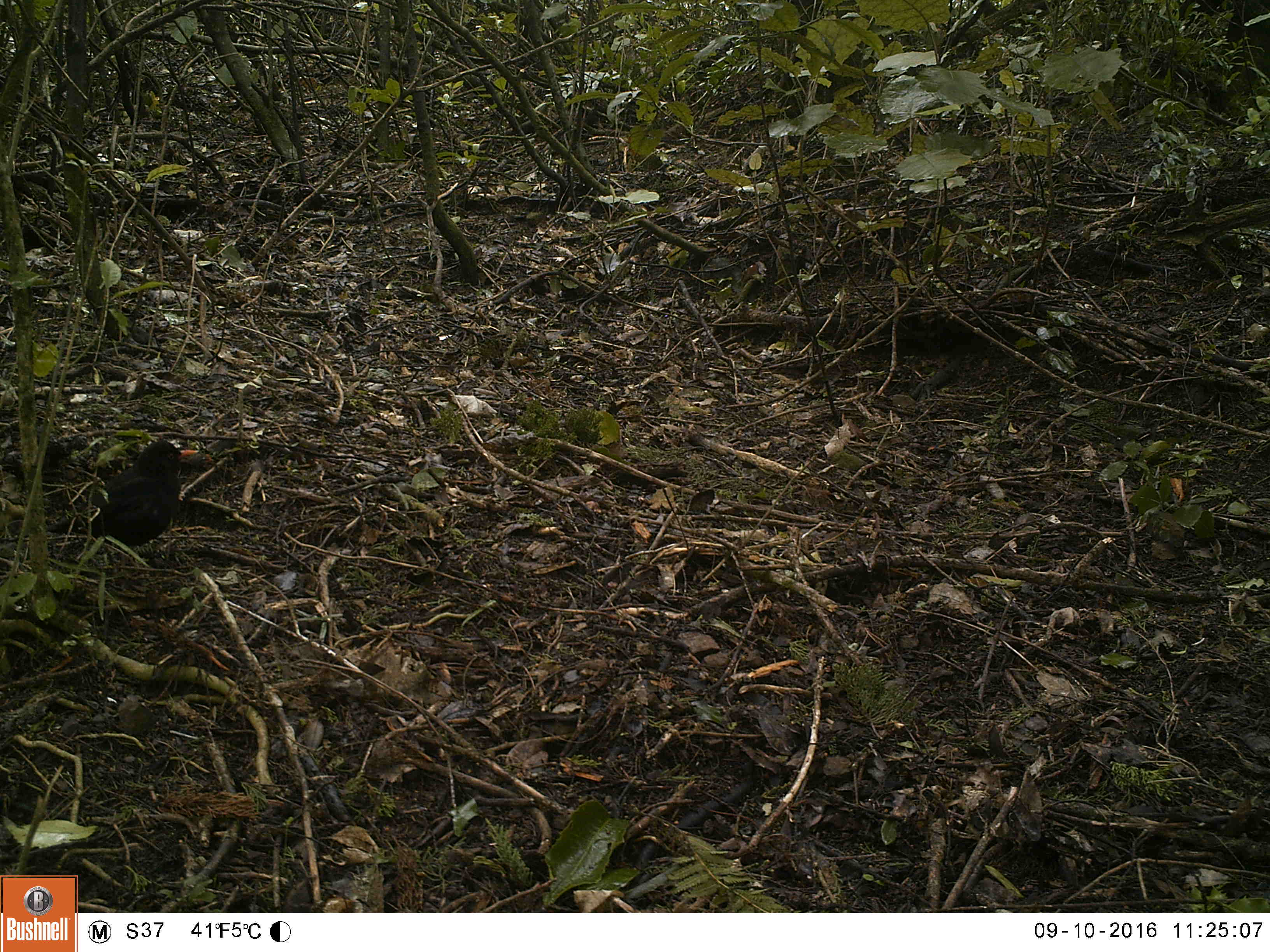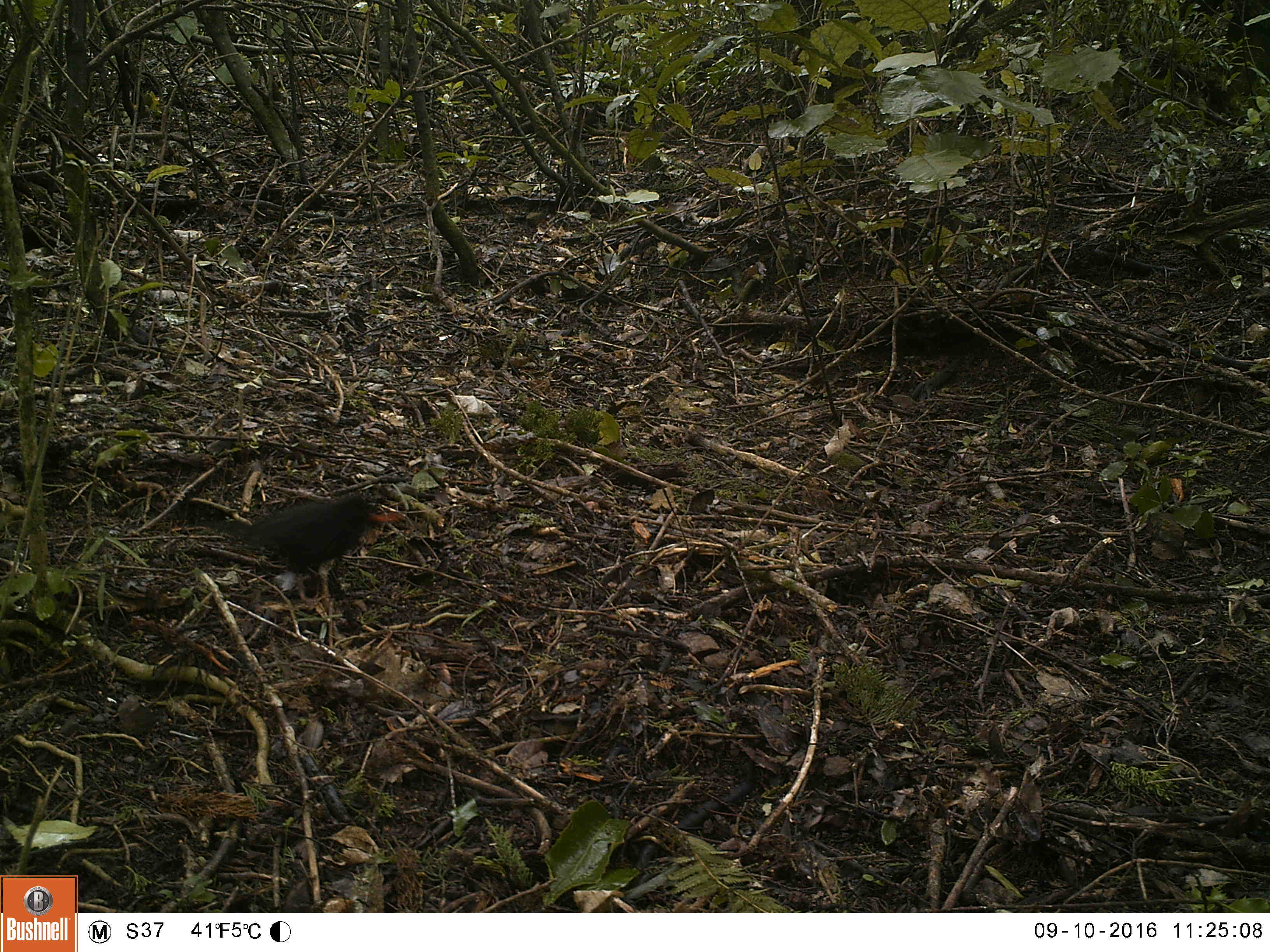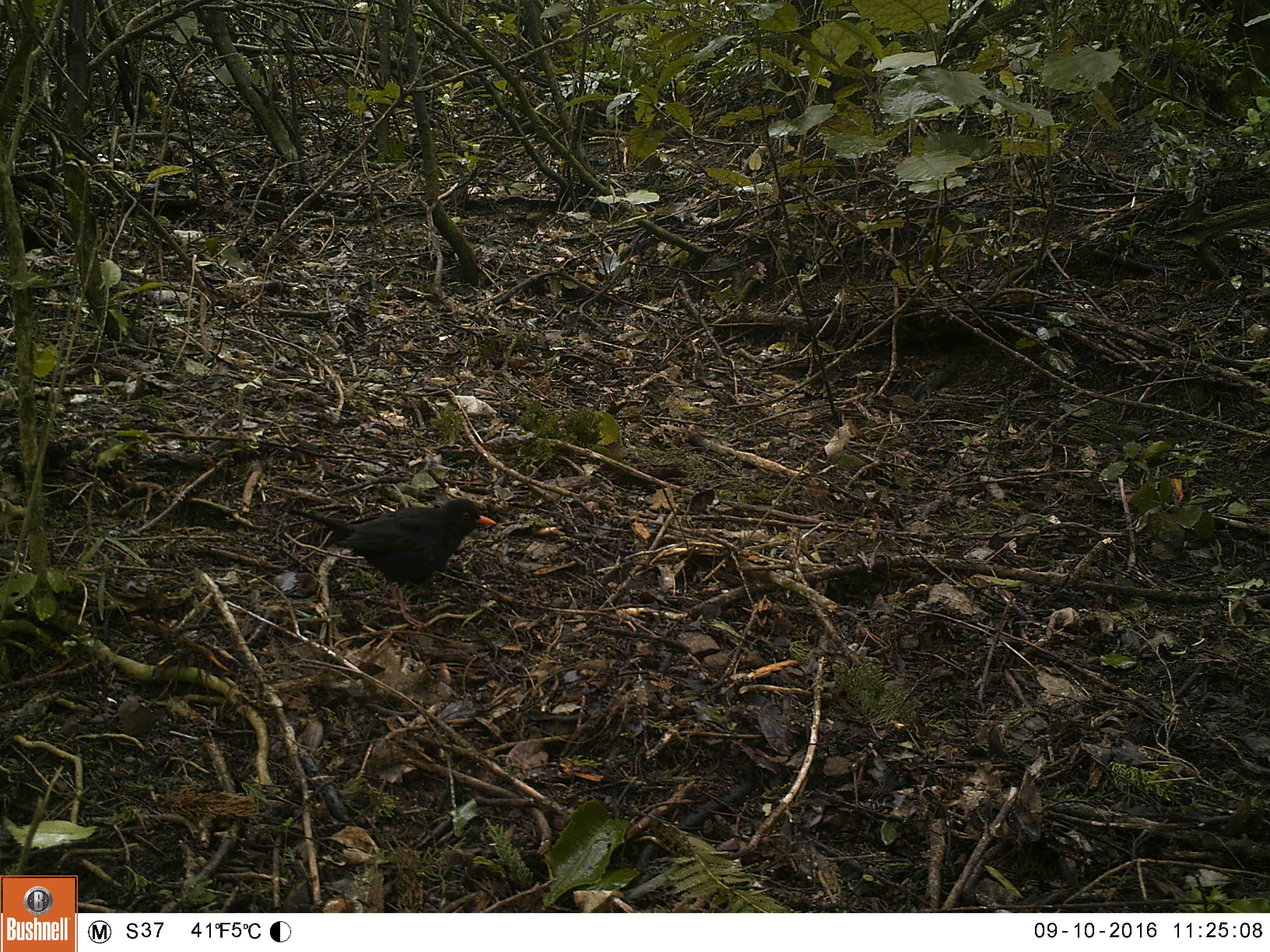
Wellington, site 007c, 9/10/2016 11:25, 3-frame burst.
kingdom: Animalia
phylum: Chordata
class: Aves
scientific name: Aves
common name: bird